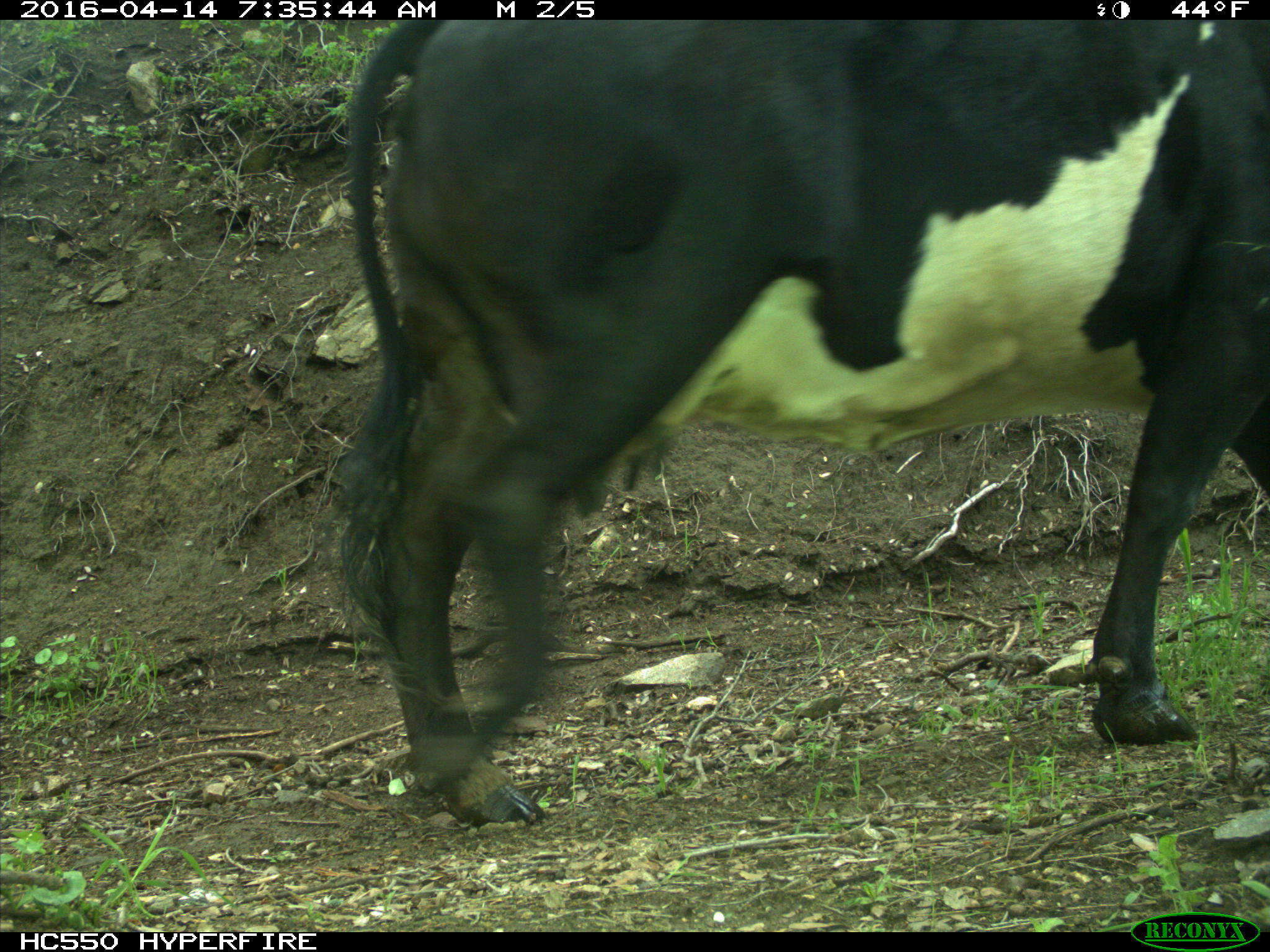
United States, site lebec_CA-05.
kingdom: Animalia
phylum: Chordata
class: Mammalia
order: Artiodactyla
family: Bovidae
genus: Bos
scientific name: Bos taurus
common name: domestic cow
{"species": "Bos taurus (domestic cow)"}